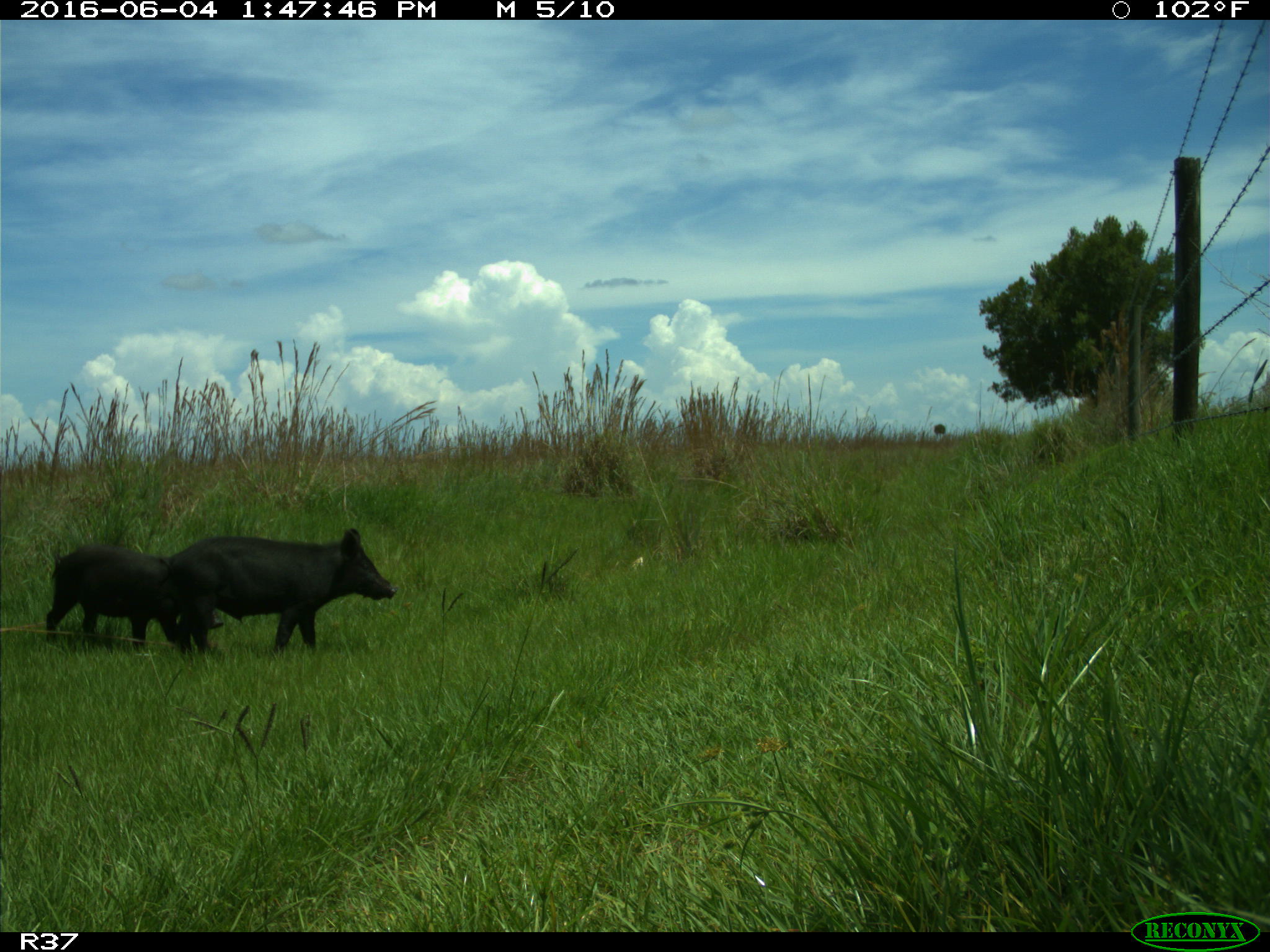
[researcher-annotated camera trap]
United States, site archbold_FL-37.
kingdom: Animalia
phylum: Chordata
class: Mammalia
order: Artiodactyla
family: Suidae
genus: Sus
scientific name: Sus scrofa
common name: wild boar